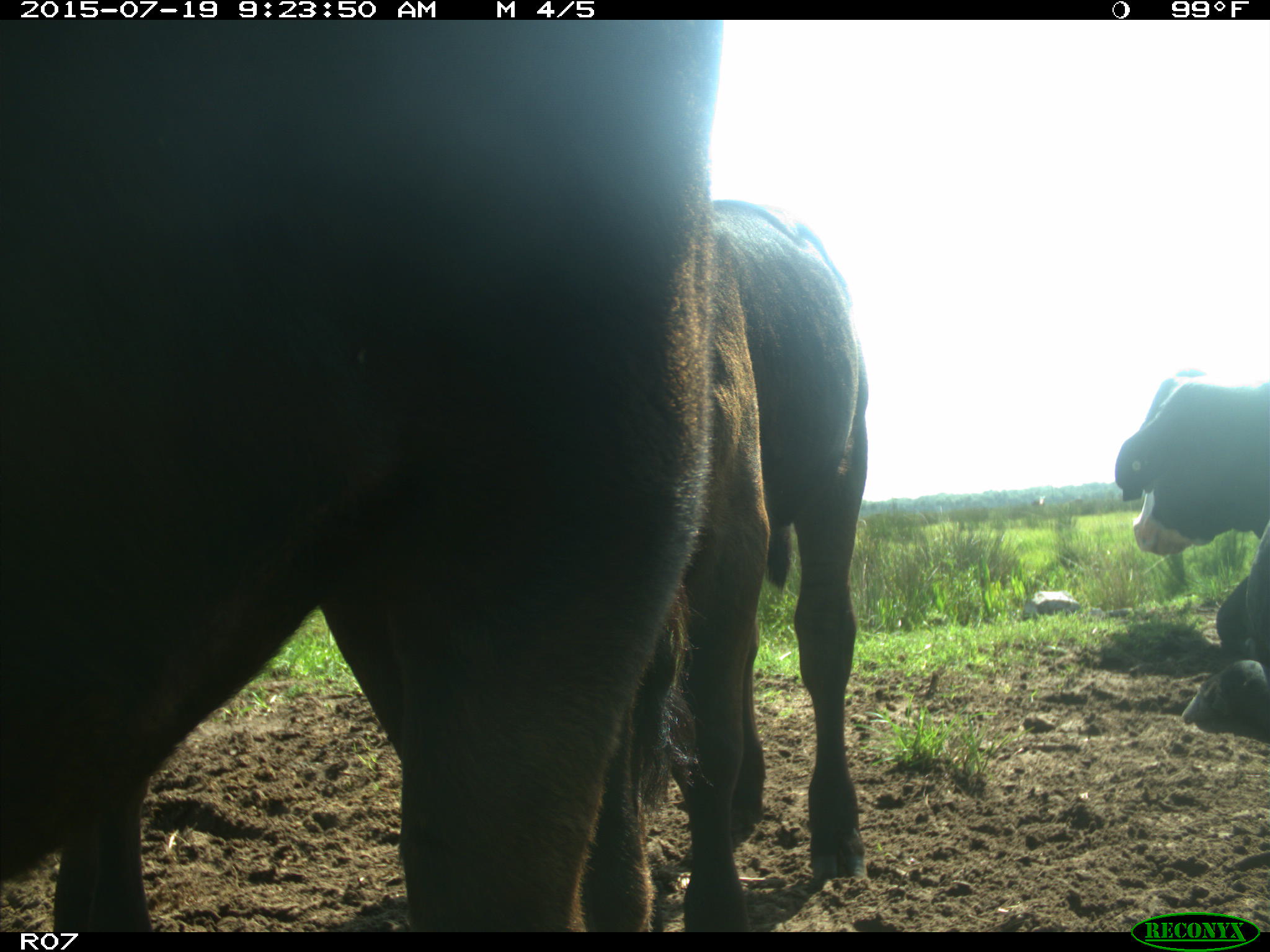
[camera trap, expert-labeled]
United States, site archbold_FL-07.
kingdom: Animalia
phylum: Chordata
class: Mammalia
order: Artiodactyla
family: Bovidae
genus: Bos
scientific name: Bos taurus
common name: domestic cow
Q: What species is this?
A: Bos taurus (domestic cow).